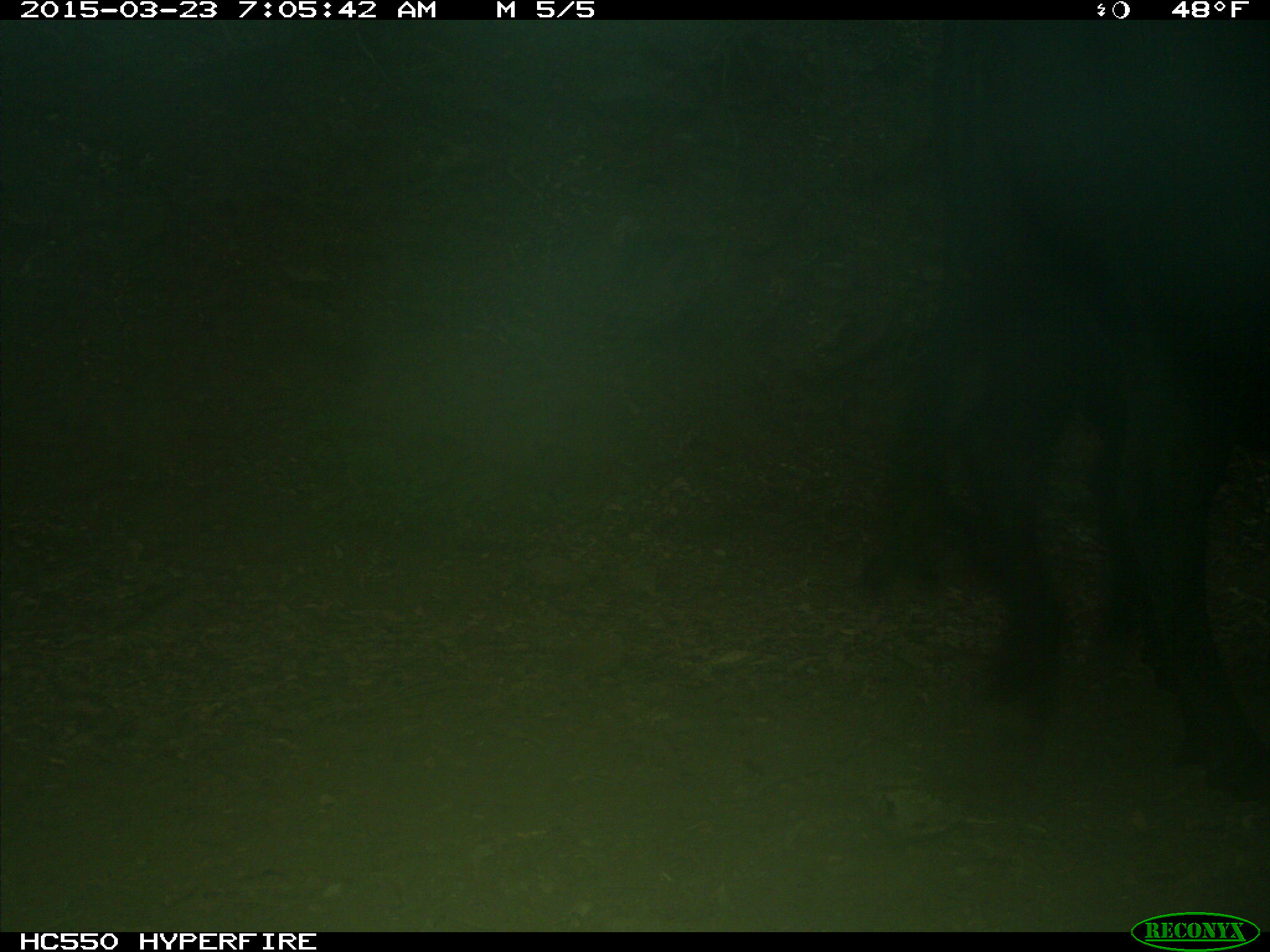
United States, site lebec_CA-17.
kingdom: Animalia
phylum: Chordata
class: Mammalia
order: Artiodactyla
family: Bovidae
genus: Bos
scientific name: Bos taurus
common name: domestic cow